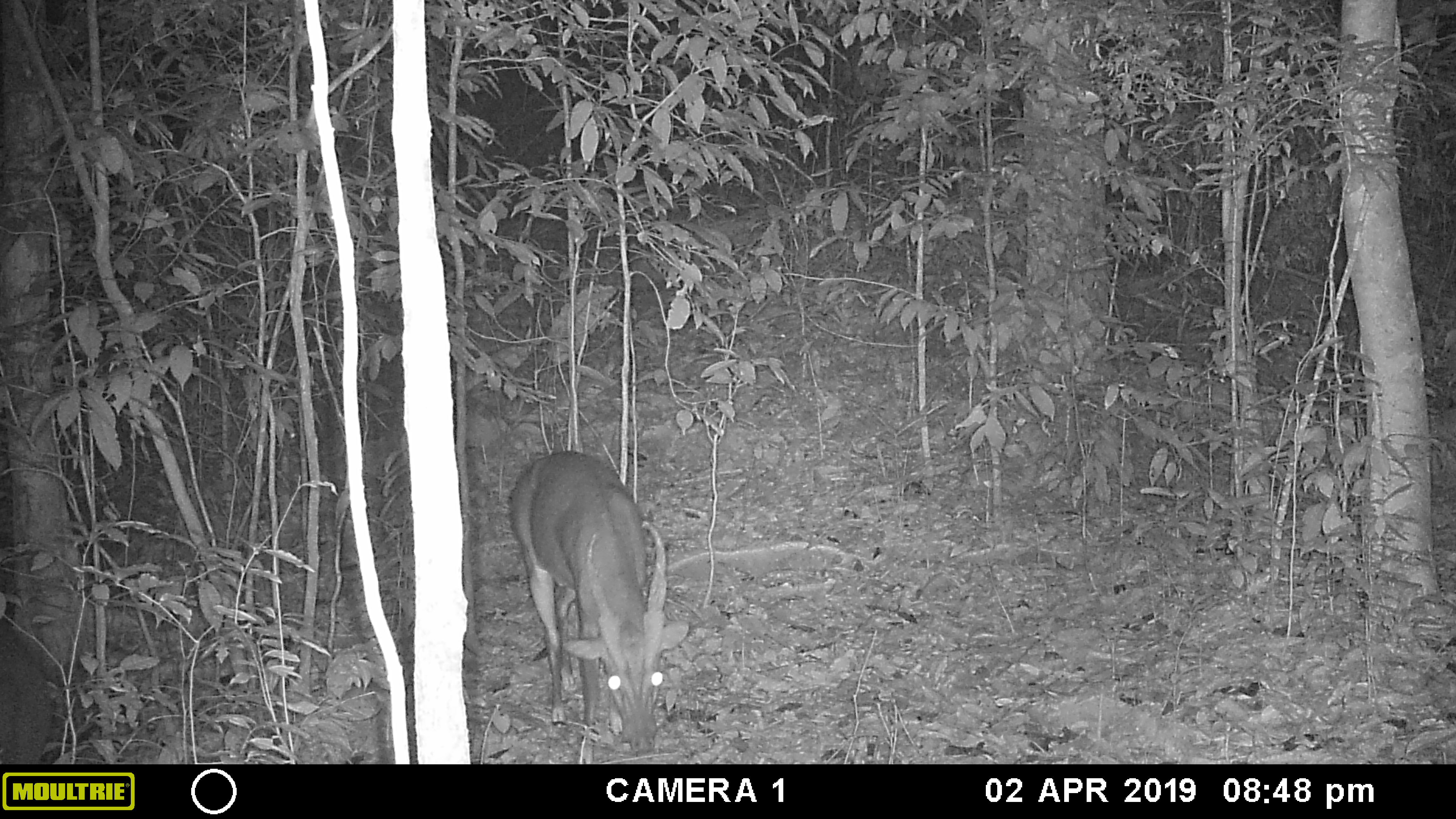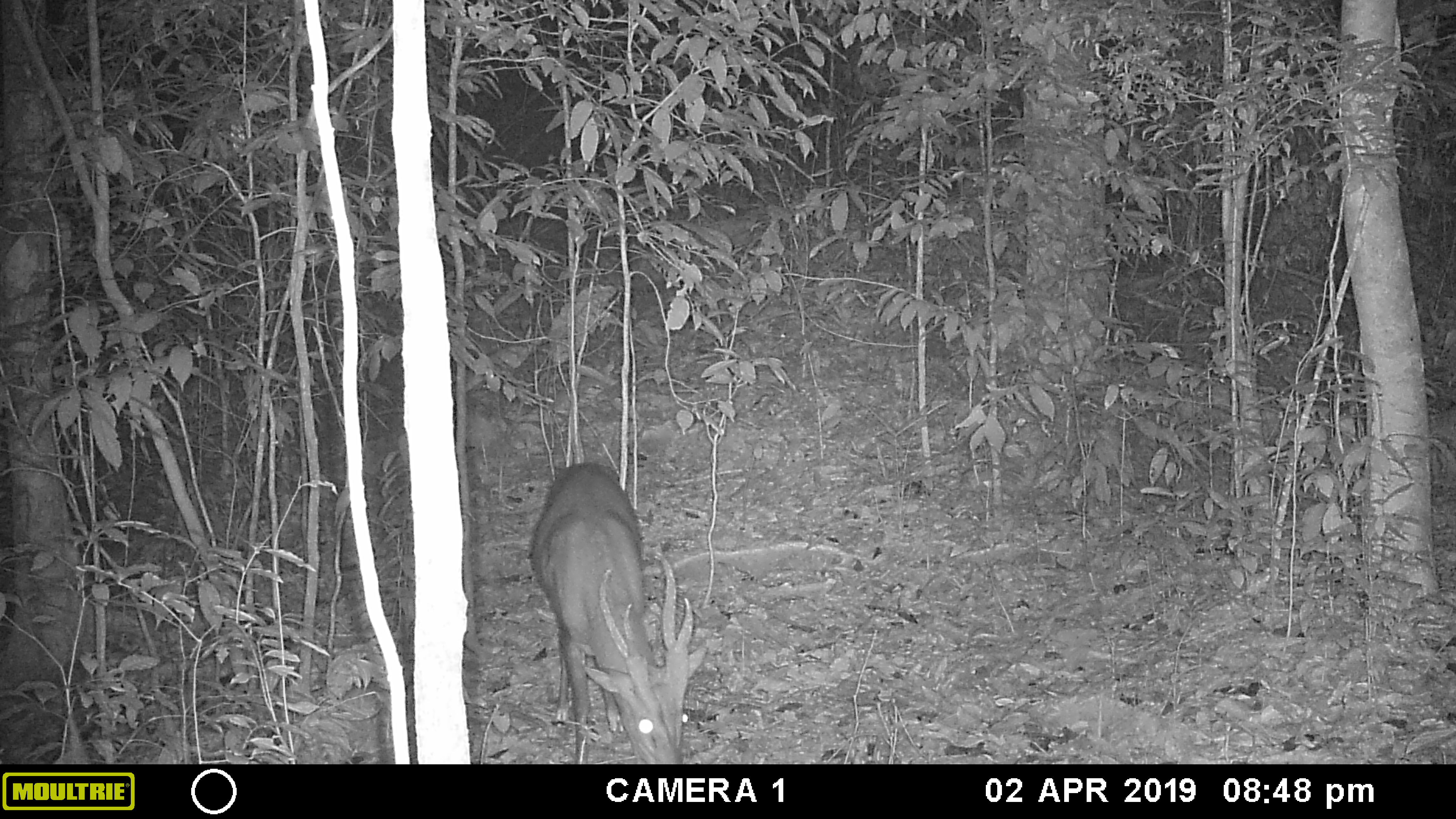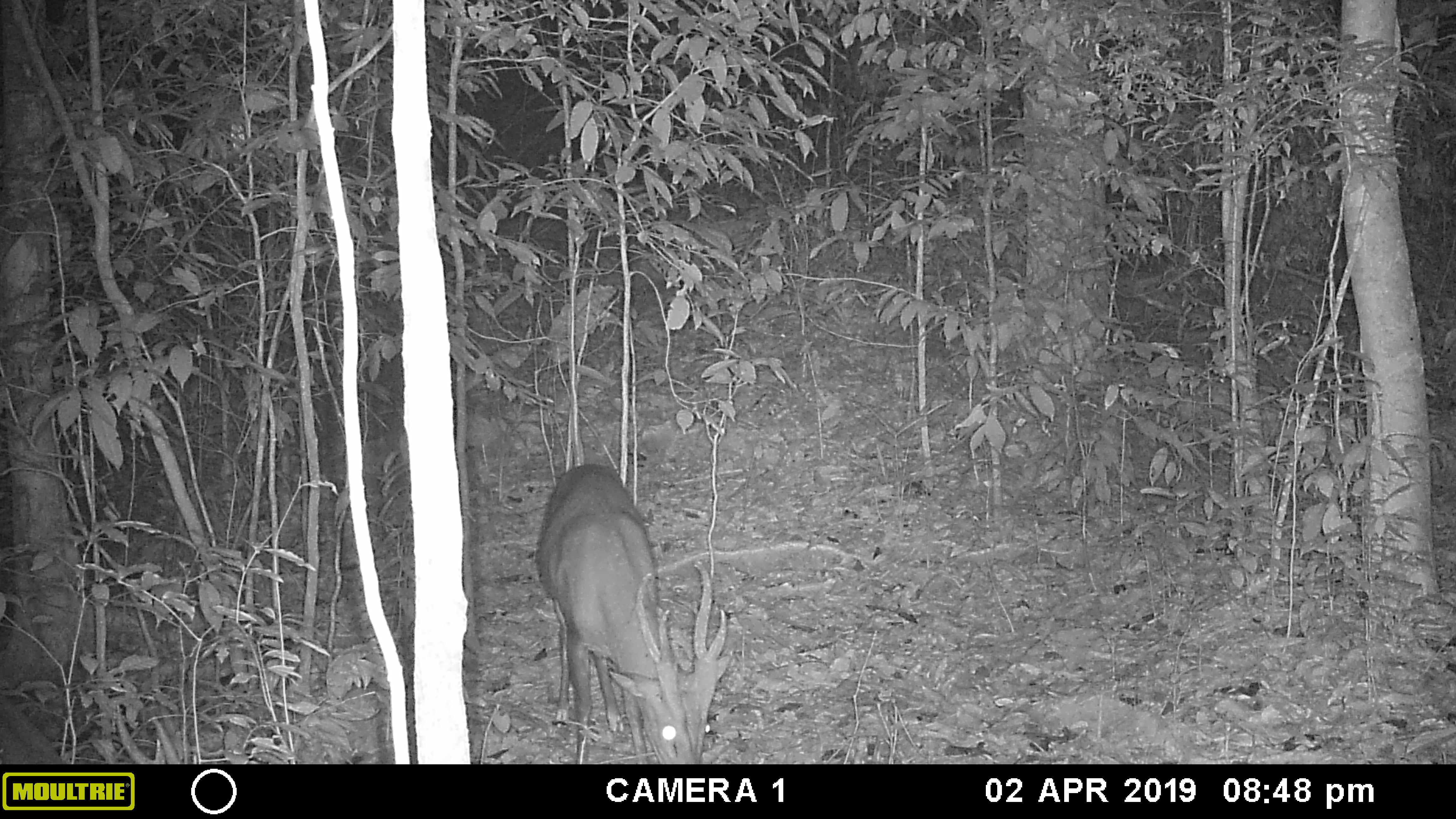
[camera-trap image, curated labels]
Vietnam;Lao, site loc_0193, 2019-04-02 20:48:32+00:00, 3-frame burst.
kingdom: Animalia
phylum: Chordata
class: Mammalia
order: Artiodactyla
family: Cervidae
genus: Muntiacus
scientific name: Muntiacus vuquangensis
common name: large-antlered muntjac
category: large antlered muntjac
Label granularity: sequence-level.